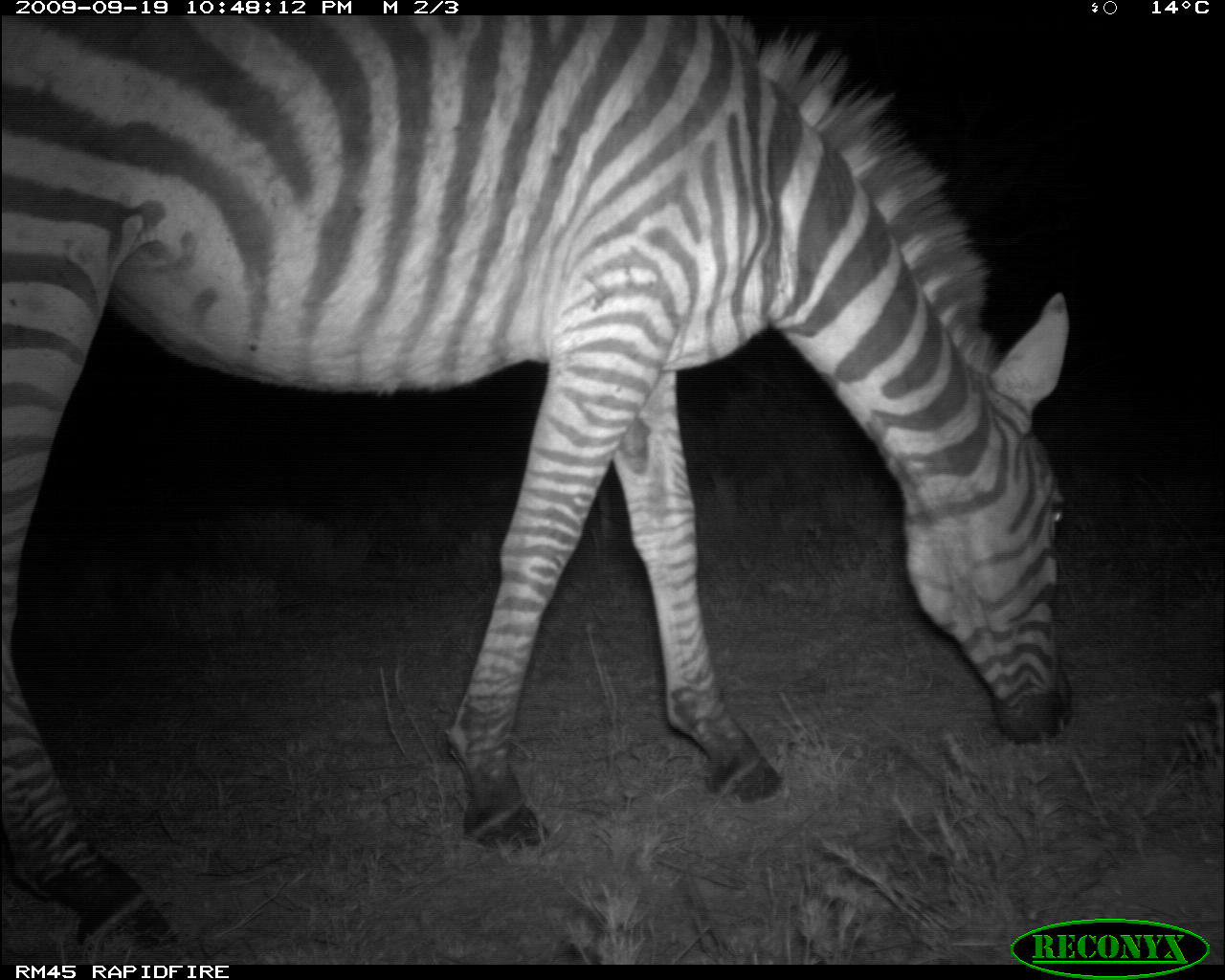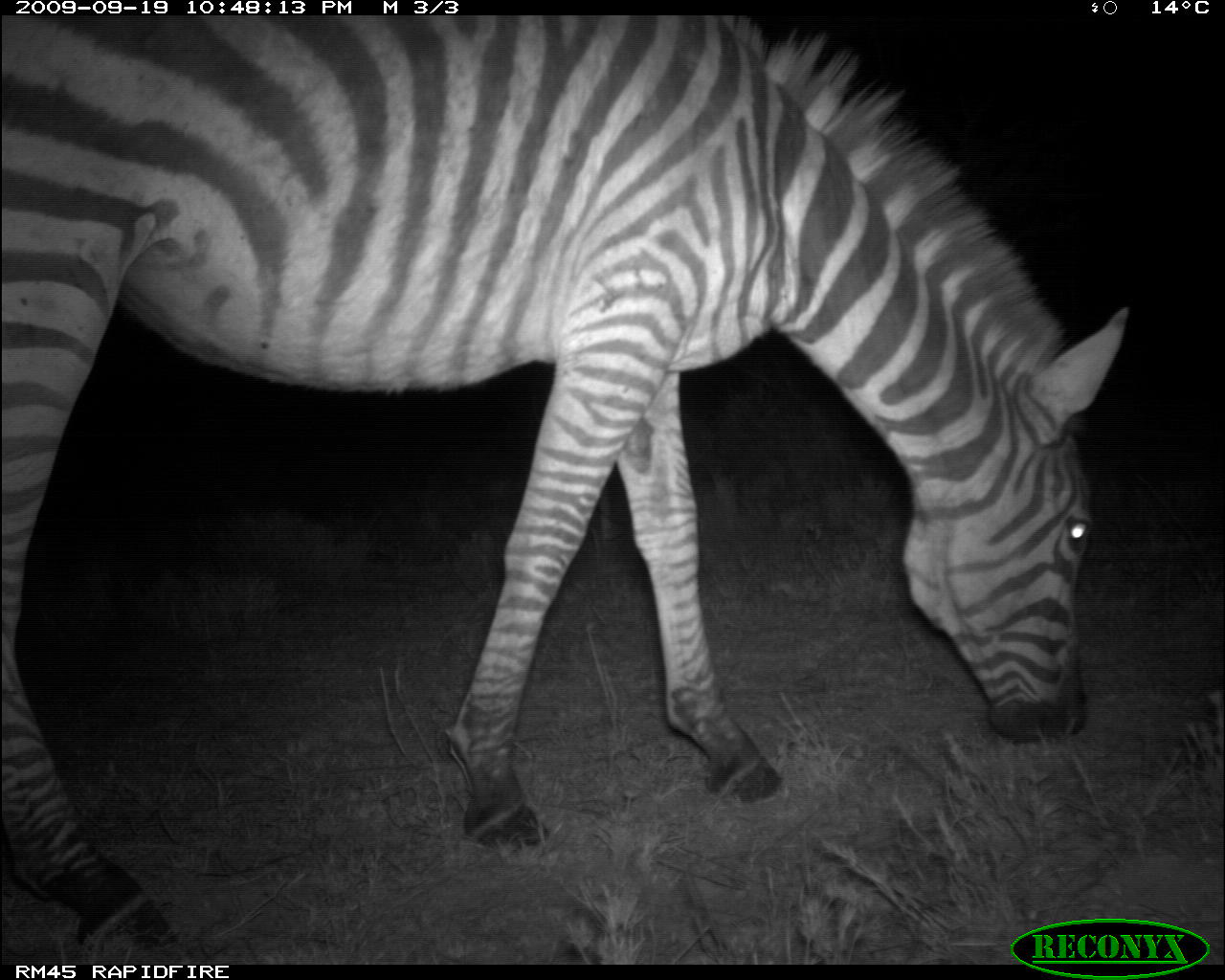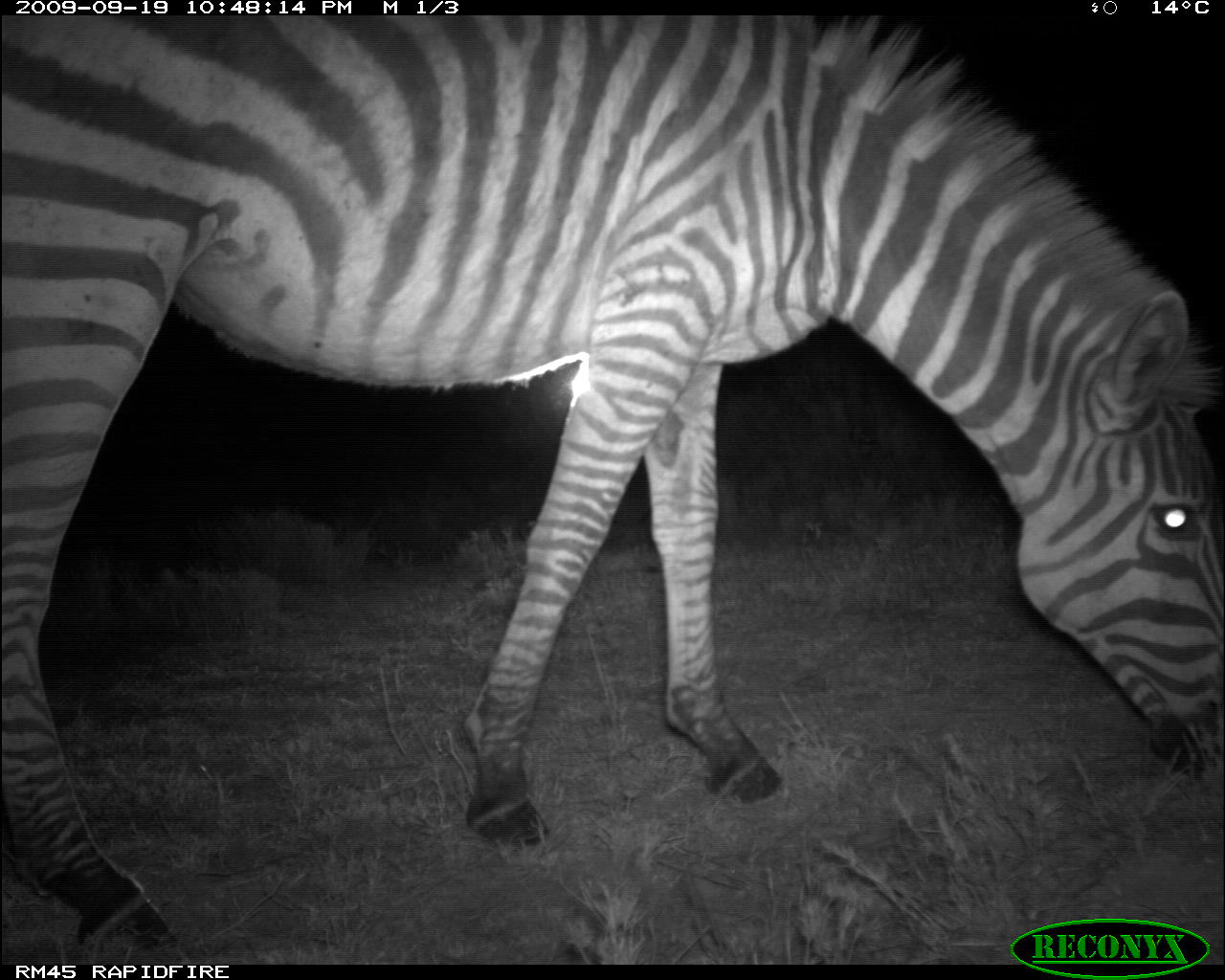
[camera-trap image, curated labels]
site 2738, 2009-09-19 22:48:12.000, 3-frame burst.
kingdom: Animalia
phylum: Chordata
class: Mammalia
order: Perissodactyla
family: Equidae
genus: Equus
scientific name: Equus quagga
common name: plains zebra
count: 1